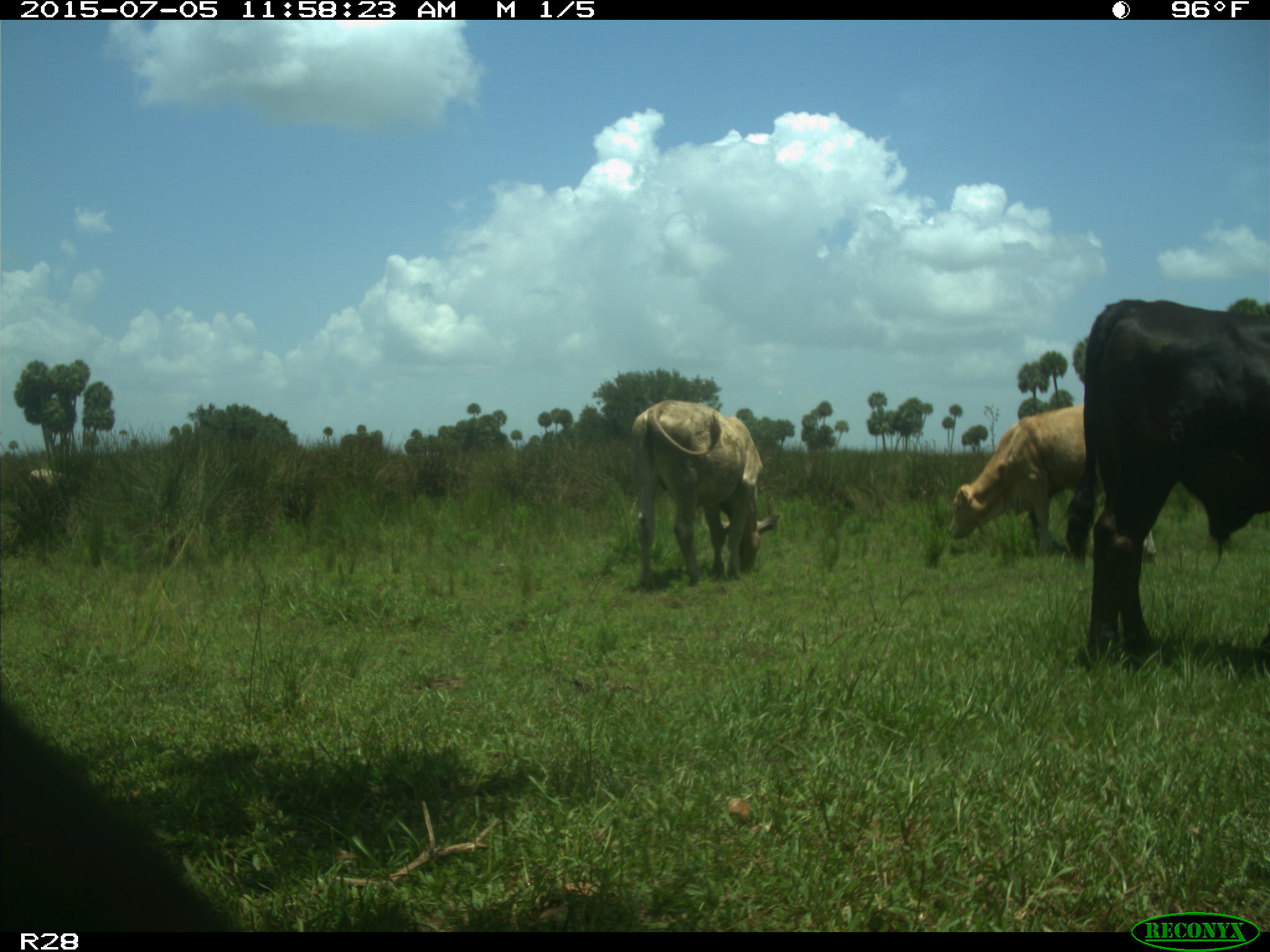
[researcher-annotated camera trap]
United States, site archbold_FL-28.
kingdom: Animalia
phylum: Chordata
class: Mammalia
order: Artiodactyla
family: Bovidae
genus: Bos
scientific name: Bos taurus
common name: domestic cow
Bos taurus (domestic cow).